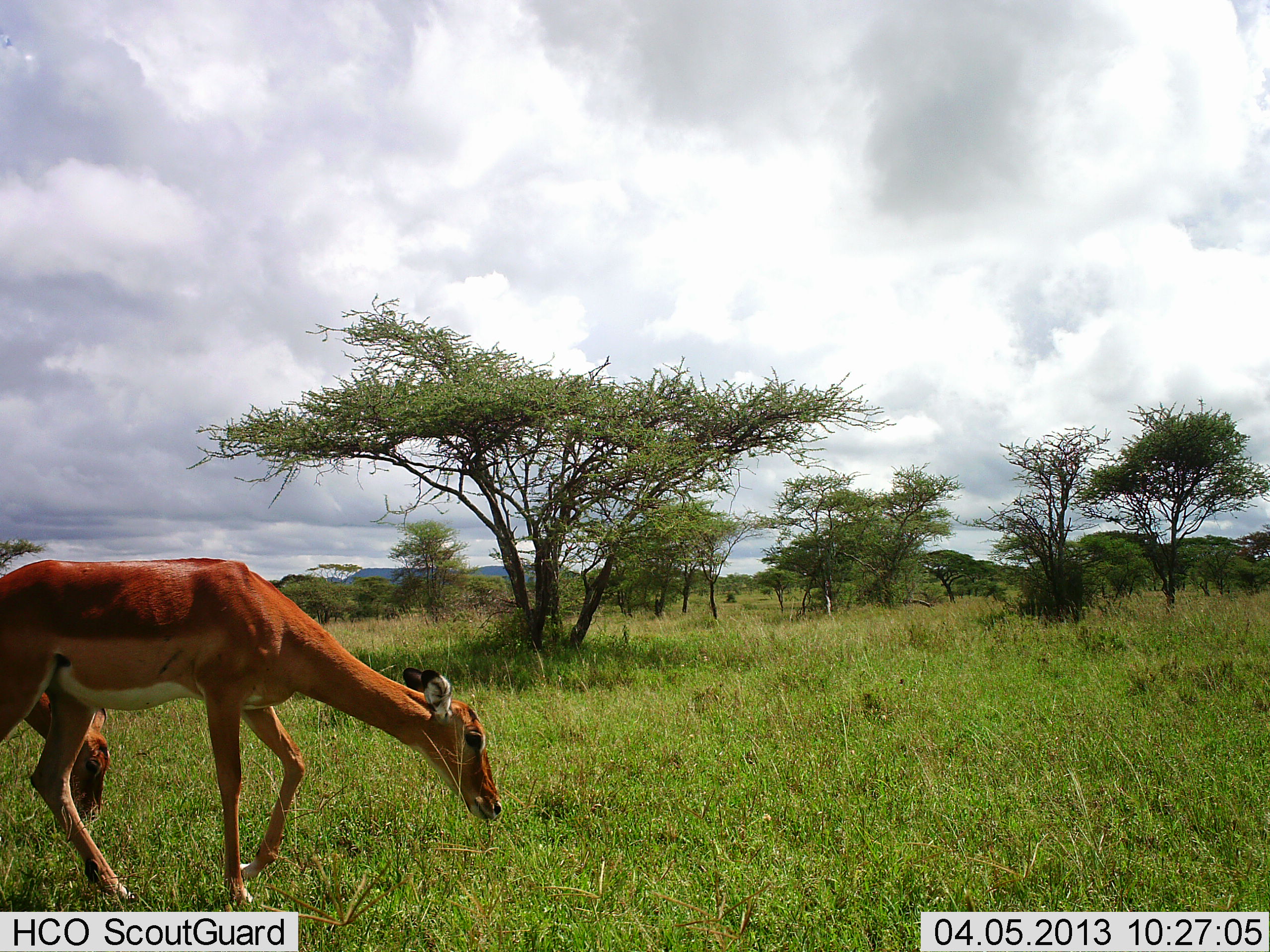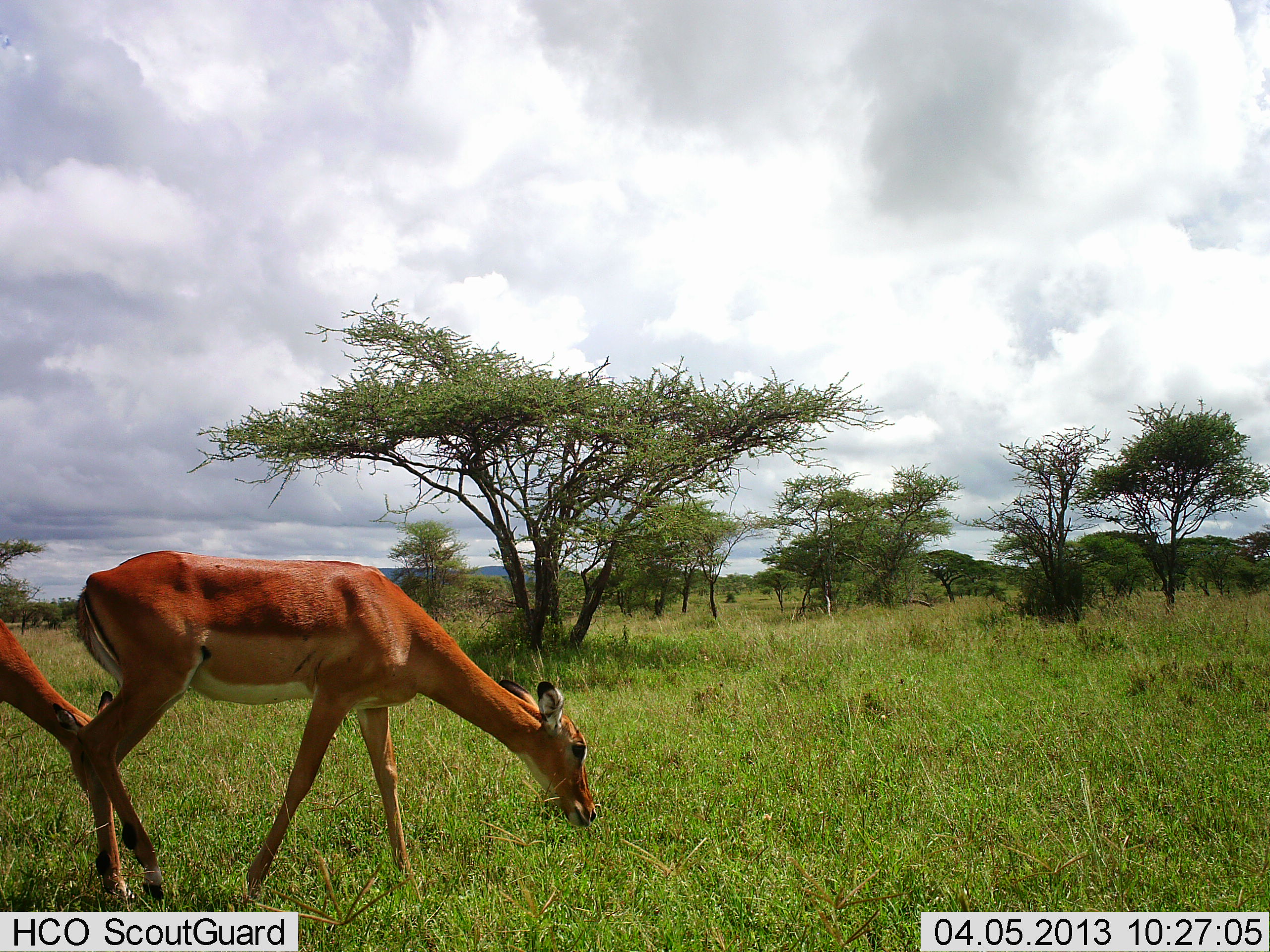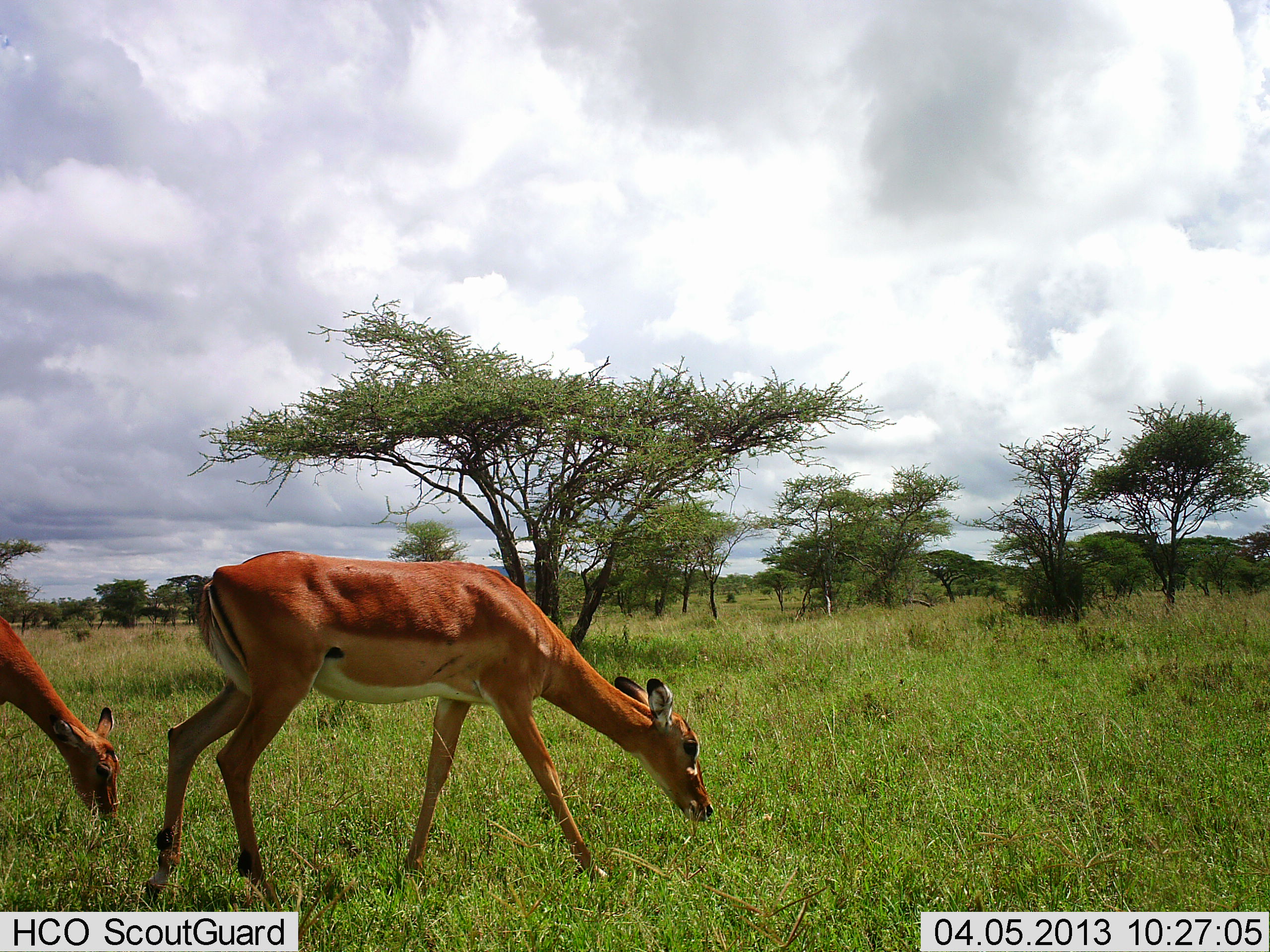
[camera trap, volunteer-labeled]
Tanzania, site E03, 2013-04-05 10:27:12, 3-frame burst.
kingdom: Animalia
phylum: Chordata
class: Mammalia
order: Artiodactyla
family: Bovidae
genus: Aepyceros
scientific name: Aepyceros melampus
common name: impala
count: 2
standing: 21%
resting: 0%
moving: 42%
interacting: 0%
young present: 0%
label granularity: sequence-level